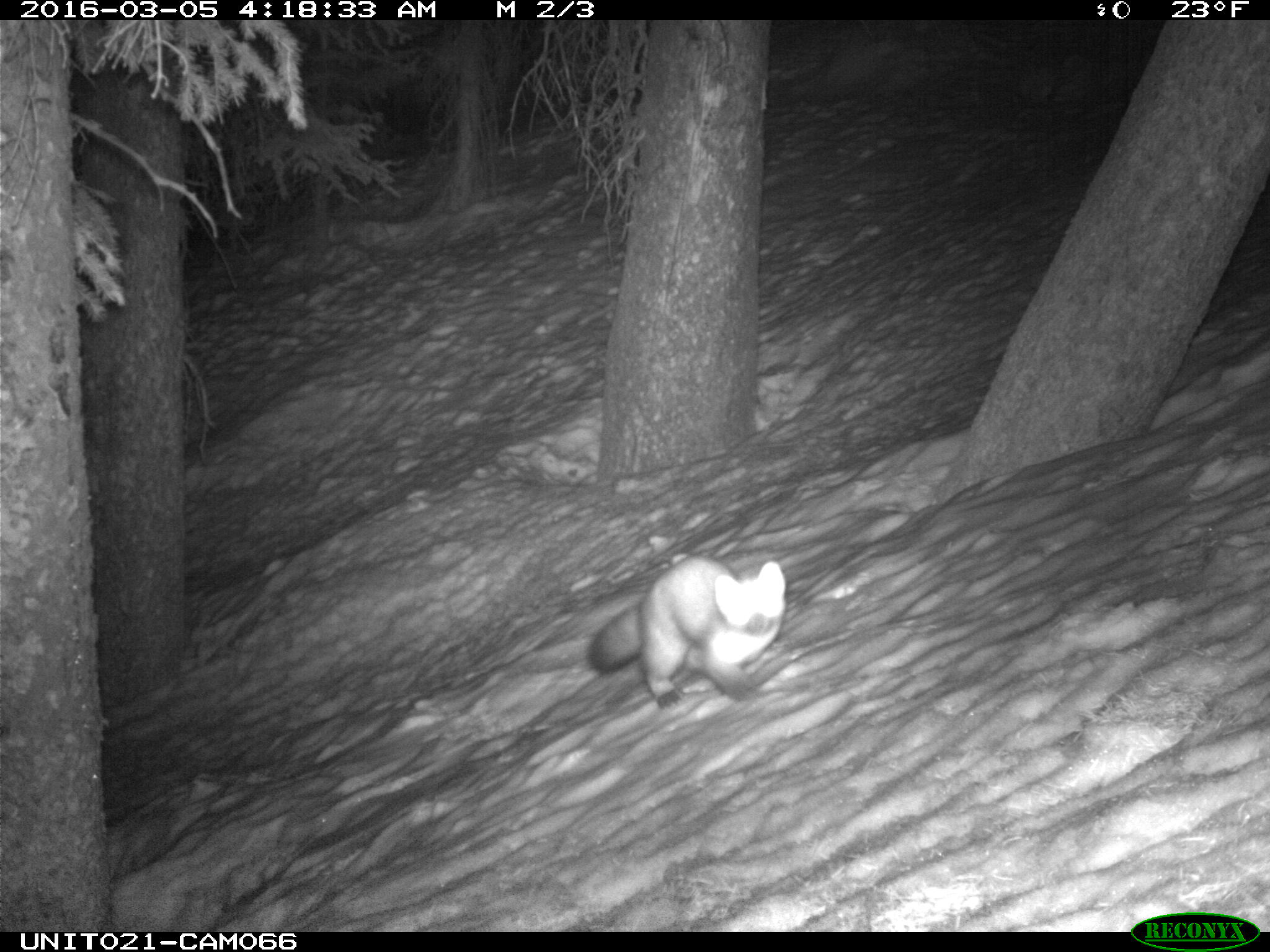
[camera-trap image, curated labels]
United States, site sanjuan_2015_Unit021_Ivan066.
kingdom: Animalia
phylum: Chordata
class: Mammalia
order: Carnivora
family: Mustelidae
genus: Martes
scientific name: Martes americana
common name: american marten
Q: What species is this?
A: Martes americana (american marten).